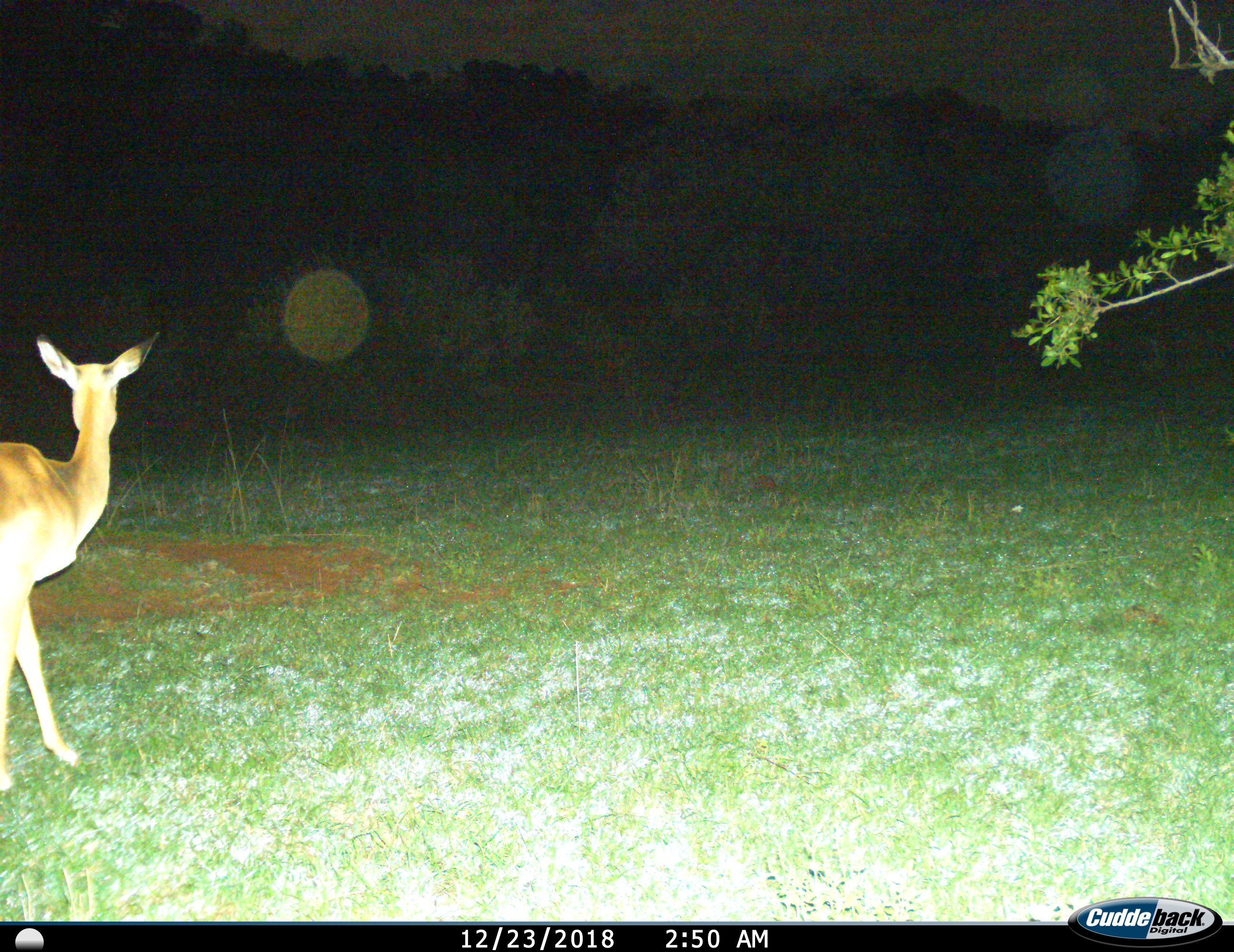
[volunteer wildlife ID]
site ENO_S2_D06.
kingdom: Animalia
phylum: Chordata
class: Mammalia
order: Artiodactyla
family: Bovidae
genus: Aepyceros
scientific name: Aepyceros melampus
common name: impala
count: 1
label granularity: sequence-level